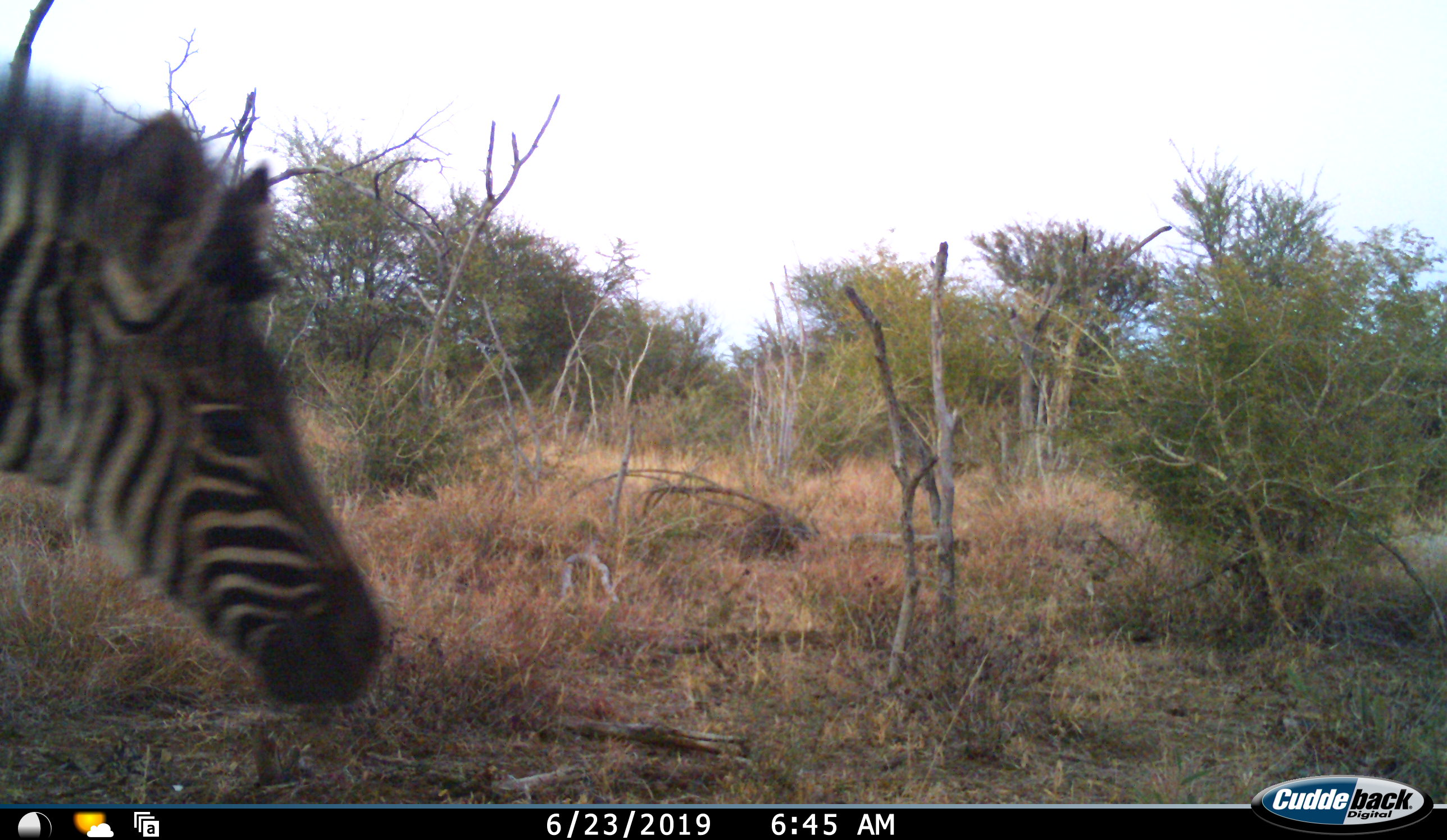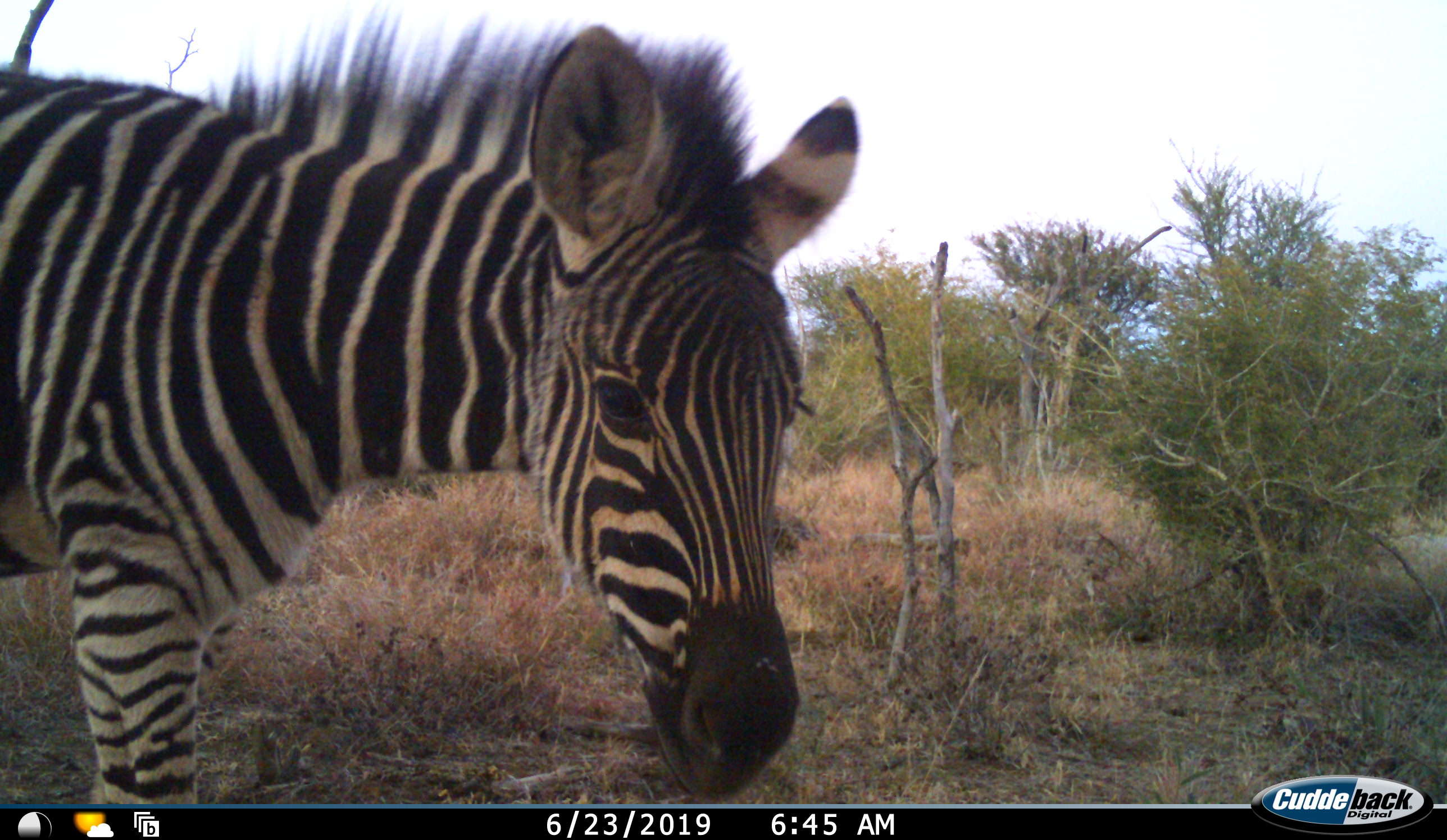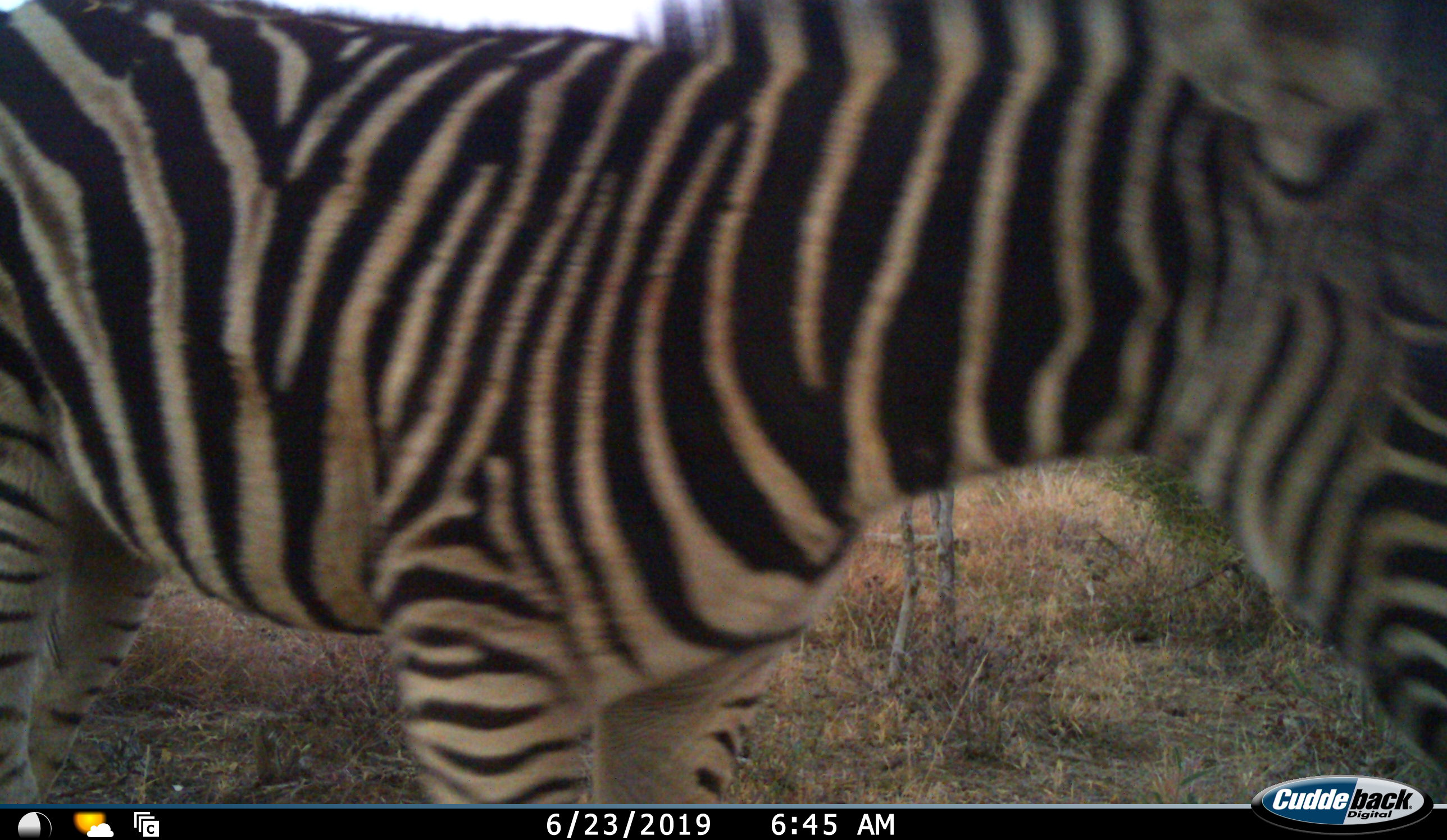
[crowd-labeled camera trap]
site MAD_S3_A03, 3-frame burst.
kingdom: Animalia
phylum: Chordata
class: Mammalia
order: Perissodactyla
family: Equidae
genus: Equus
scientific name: Equus quagga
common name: plains zebra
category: zebraplains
Zebraplains (plains zebra) (Equus quagga), count 1. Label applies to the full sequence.